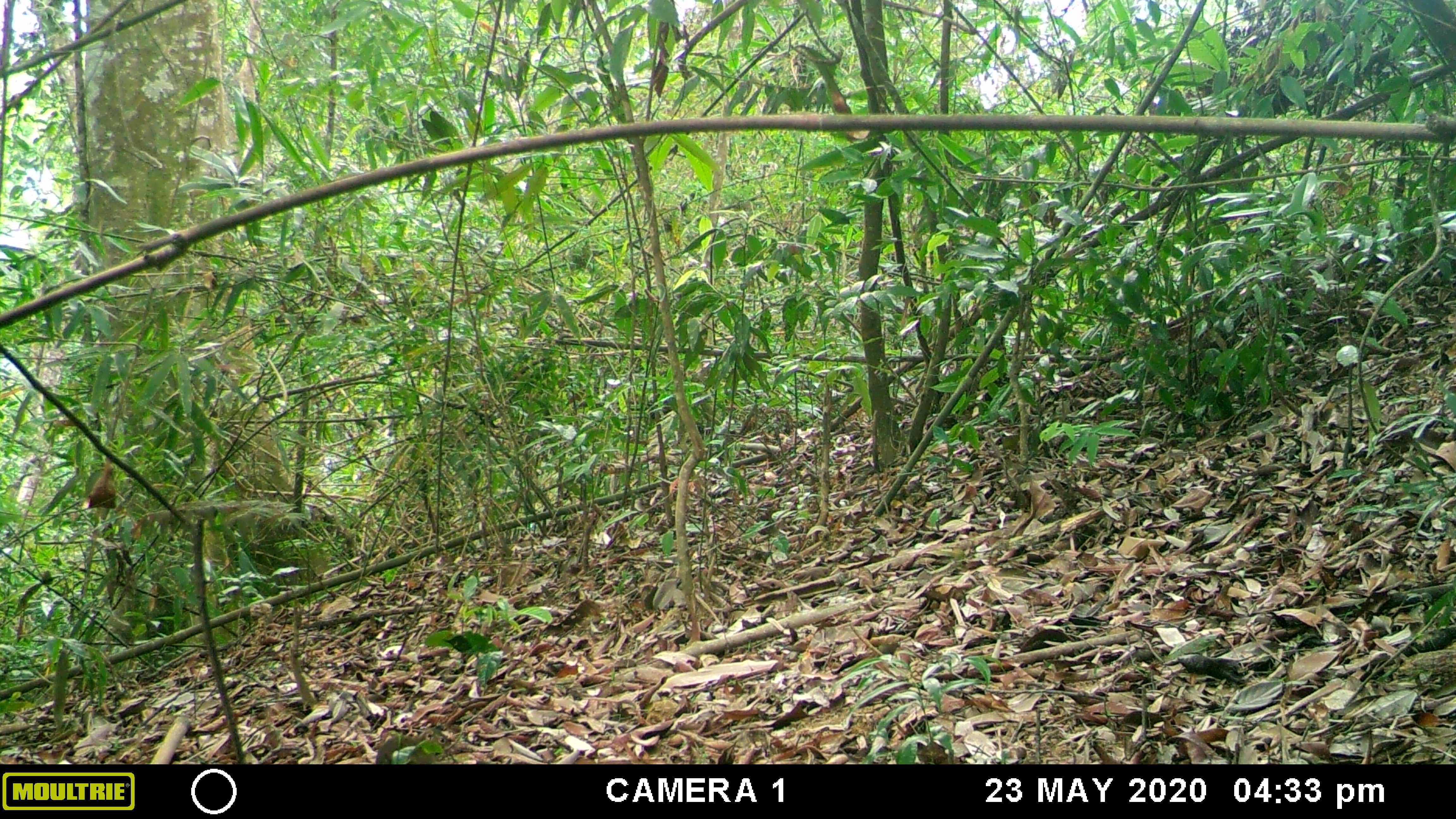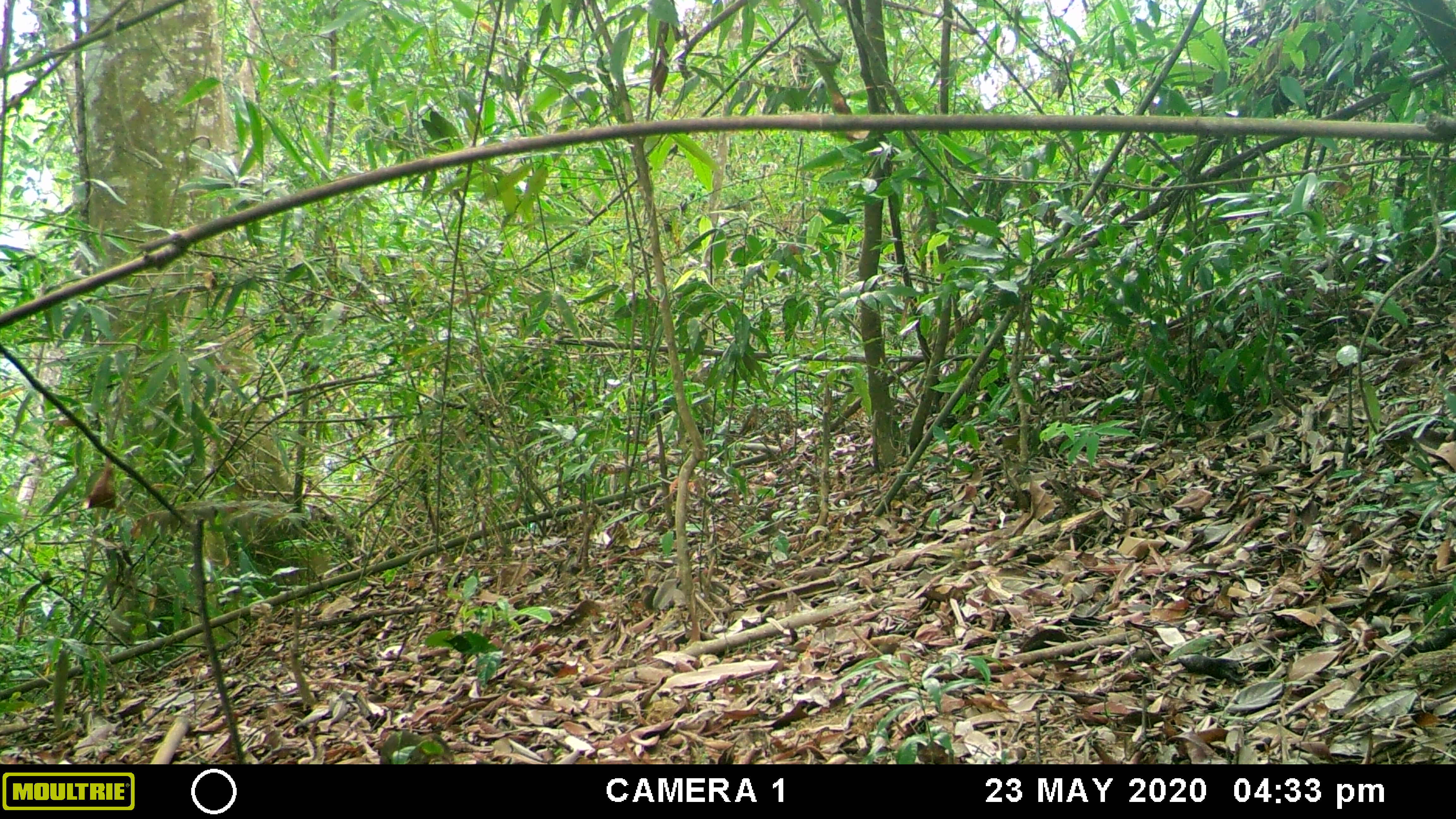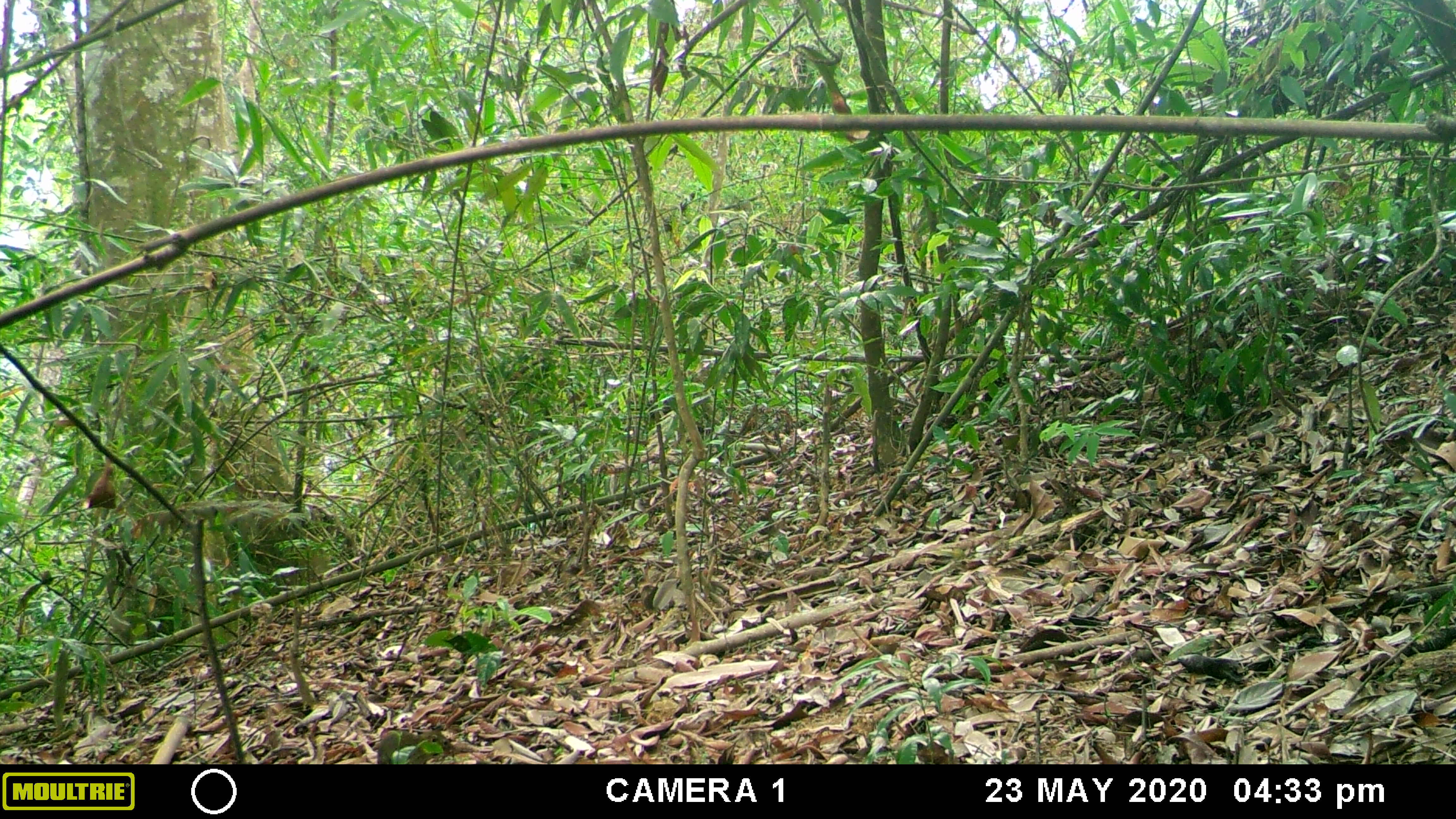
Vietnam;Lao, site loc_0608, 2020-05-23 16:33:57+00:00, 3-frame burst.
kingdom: Animalia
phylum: Chordata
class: Mammalia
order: Scandentia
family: Tupaiidae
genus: Tupaia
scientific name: Tupaia belangeri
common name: northern treeshrew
Northern treeshrew (Tupaia belangeri). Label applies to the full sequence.